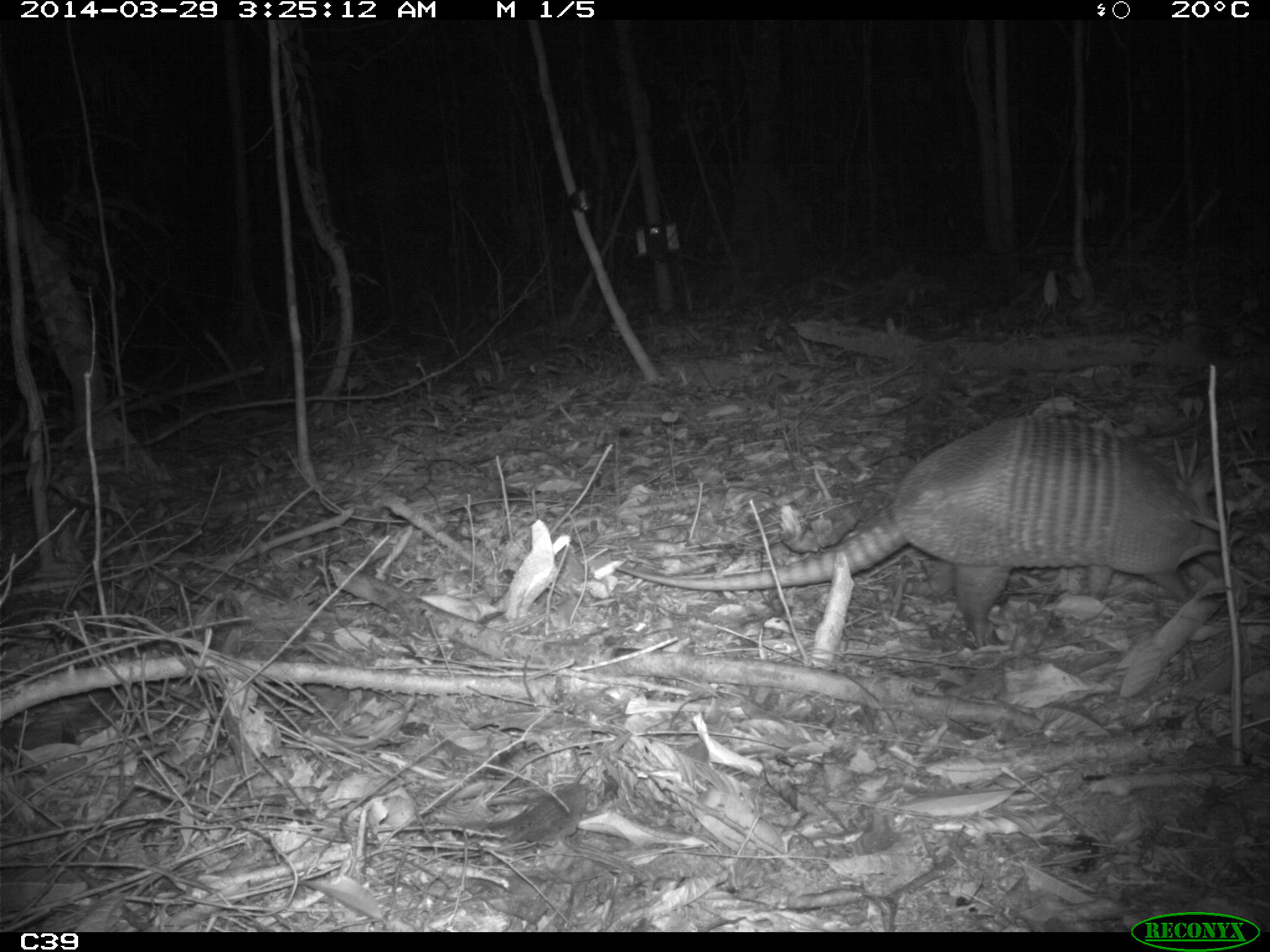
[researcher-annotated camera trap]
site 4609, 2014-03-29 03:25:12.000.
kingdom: Animalia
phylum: Chordata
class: Mammalia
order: Cingulata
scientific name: Cingulata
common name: armadillo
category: unknown armadillo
Unknown armadillo (armadillo) (Cingulata), count 1, age adult.